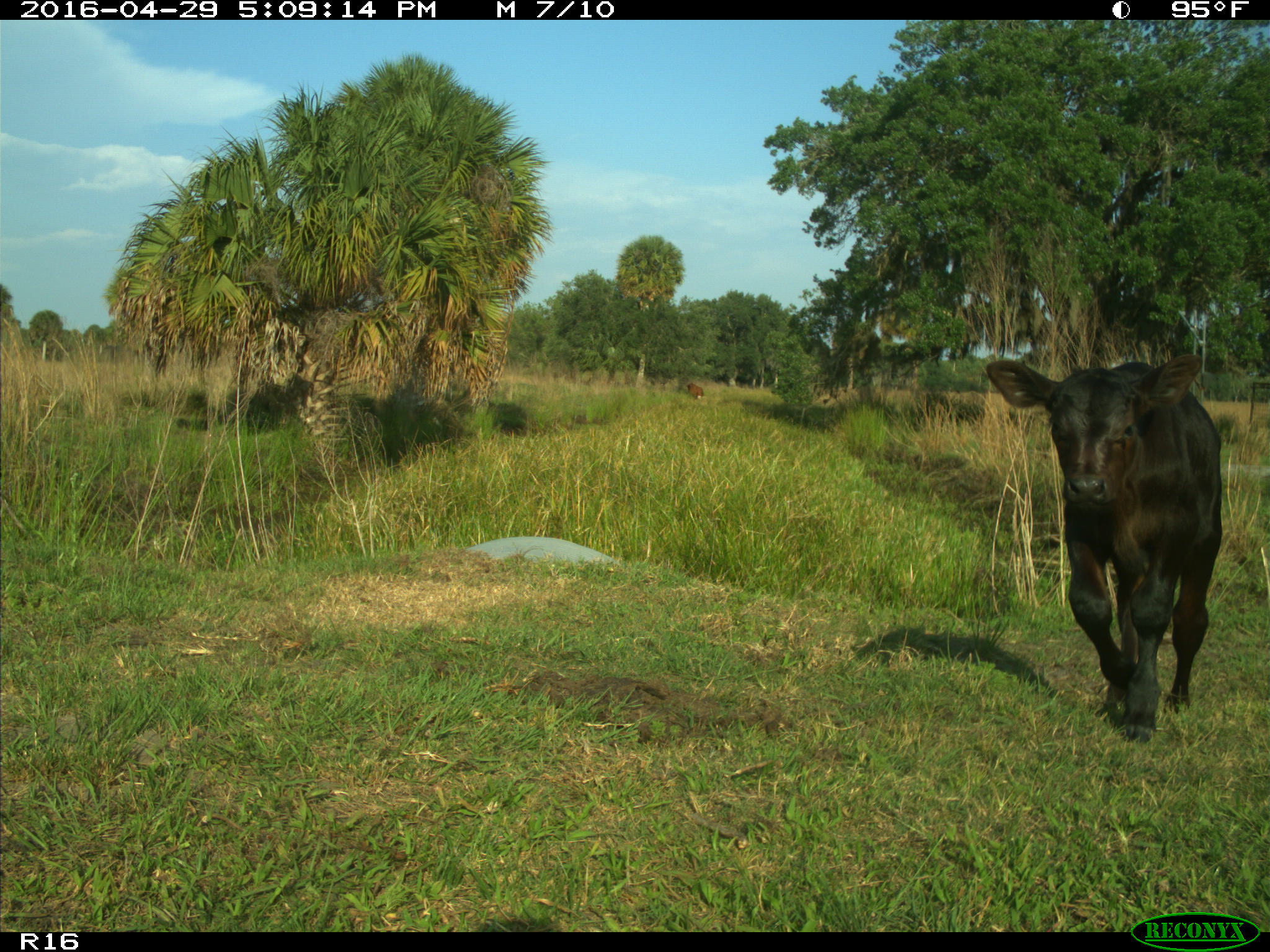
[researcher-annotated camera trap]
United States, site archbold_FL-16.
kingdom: Animalia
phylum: Chordata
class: Mammalia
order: Artiodactyla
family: Bovidae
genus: Bos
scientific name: Bos taurus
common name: domestic cow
Bos taurus (domestic cow).